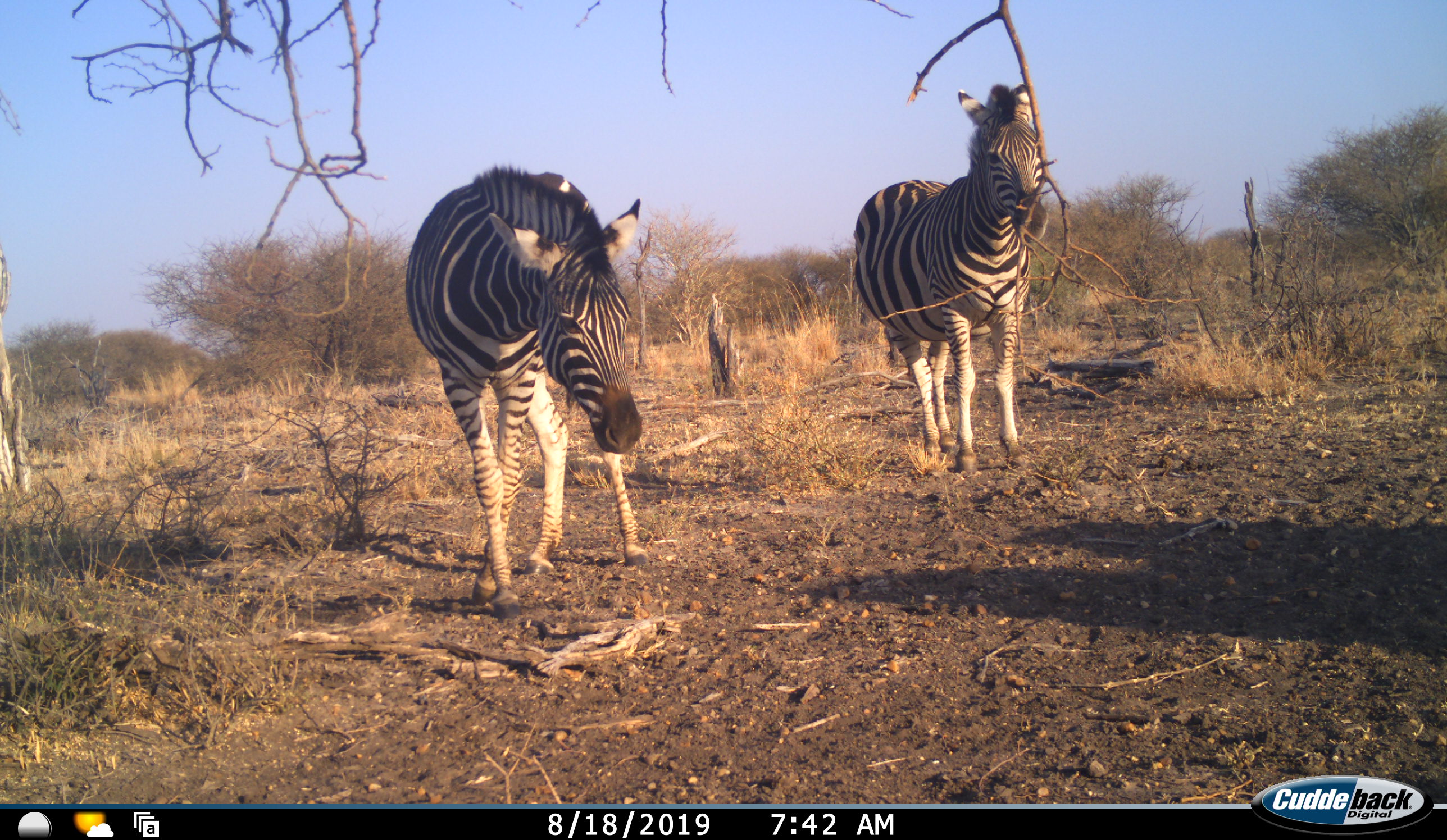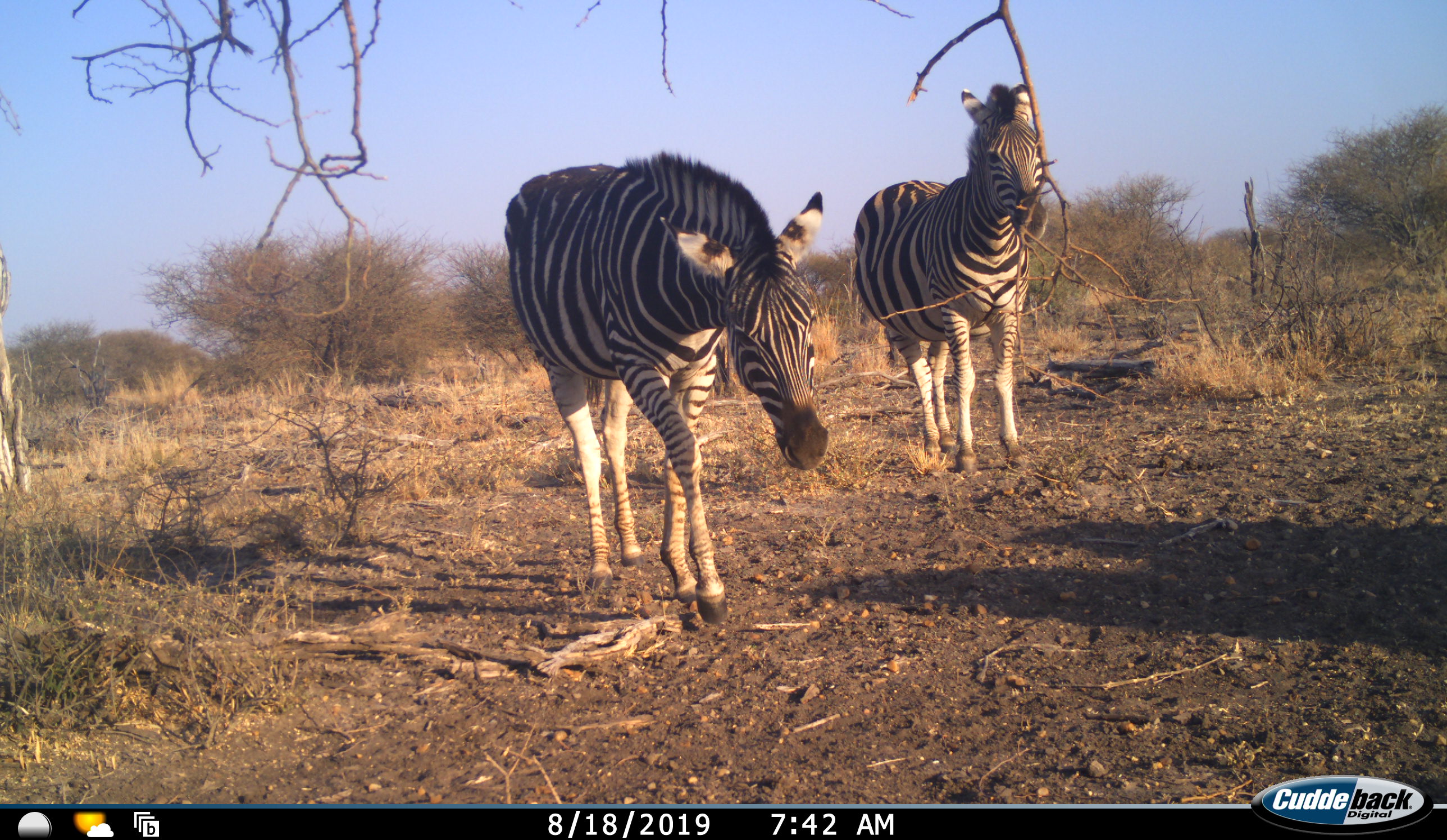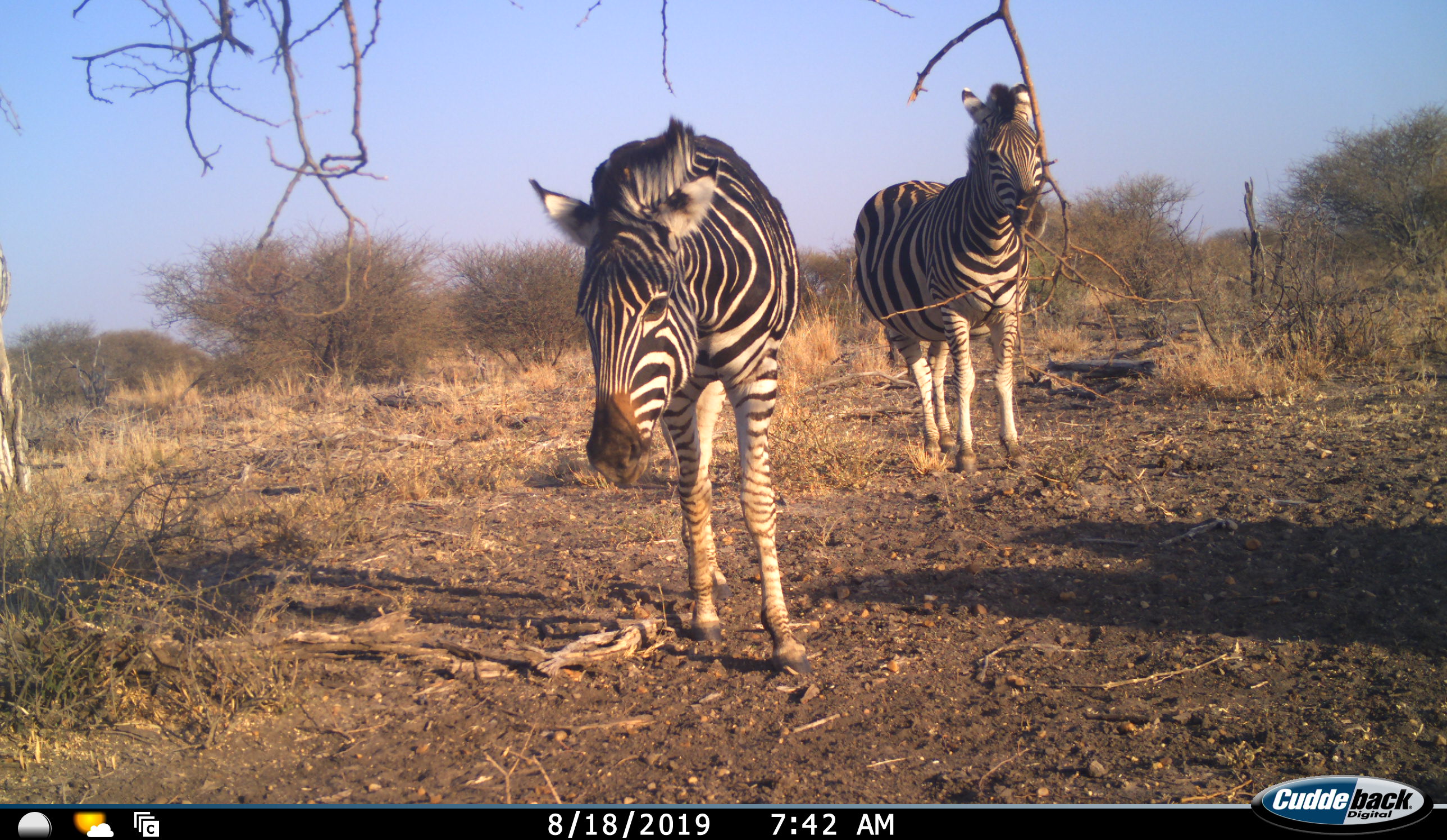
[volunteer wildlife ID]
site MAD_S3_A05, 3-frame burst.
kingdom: Animalia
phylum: Chordata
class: Mammalia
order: Perissodactyla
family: Equidae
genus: Equus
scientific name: Equus quagga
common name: plains zebra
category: zebraplains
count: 2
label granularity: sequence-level